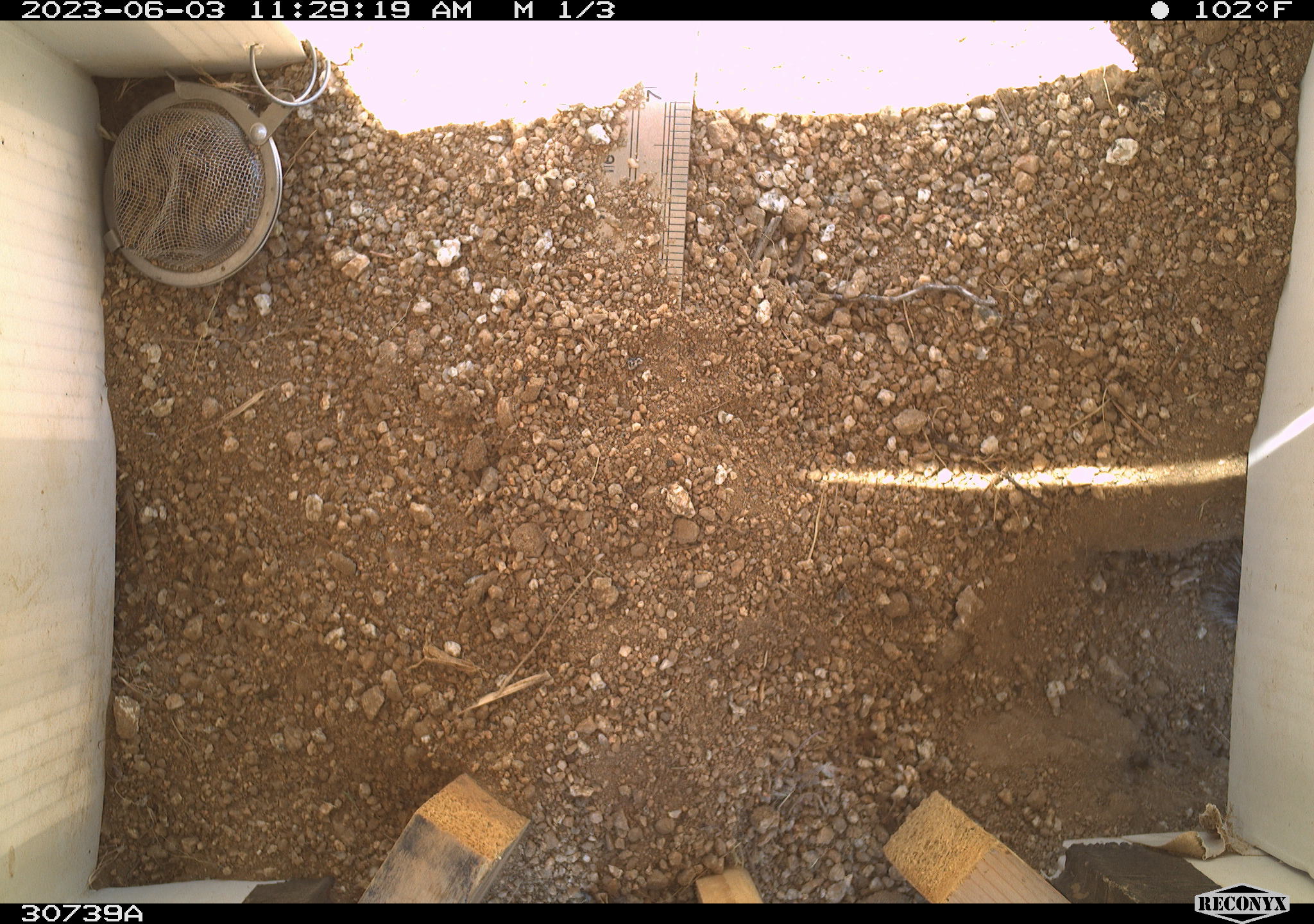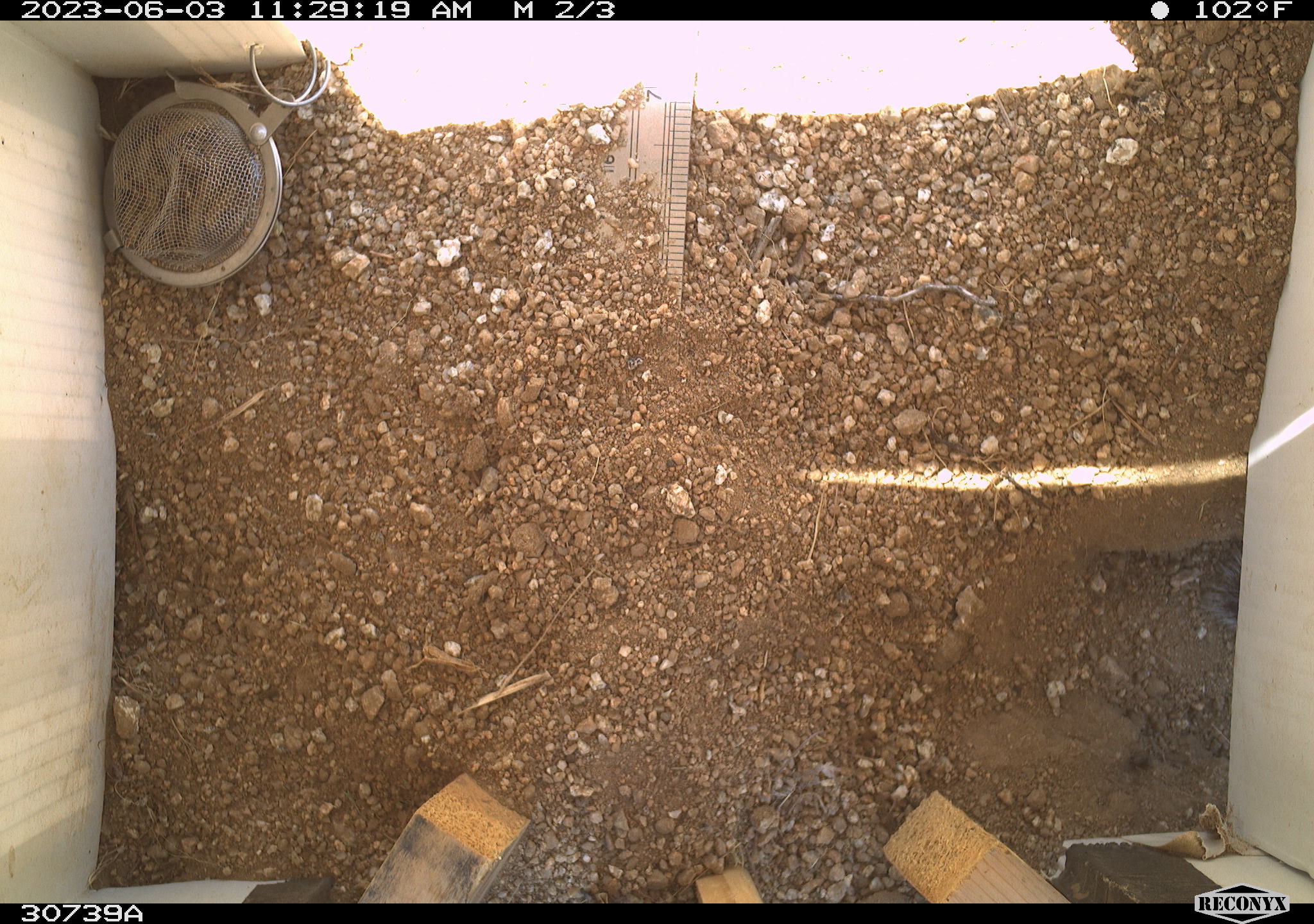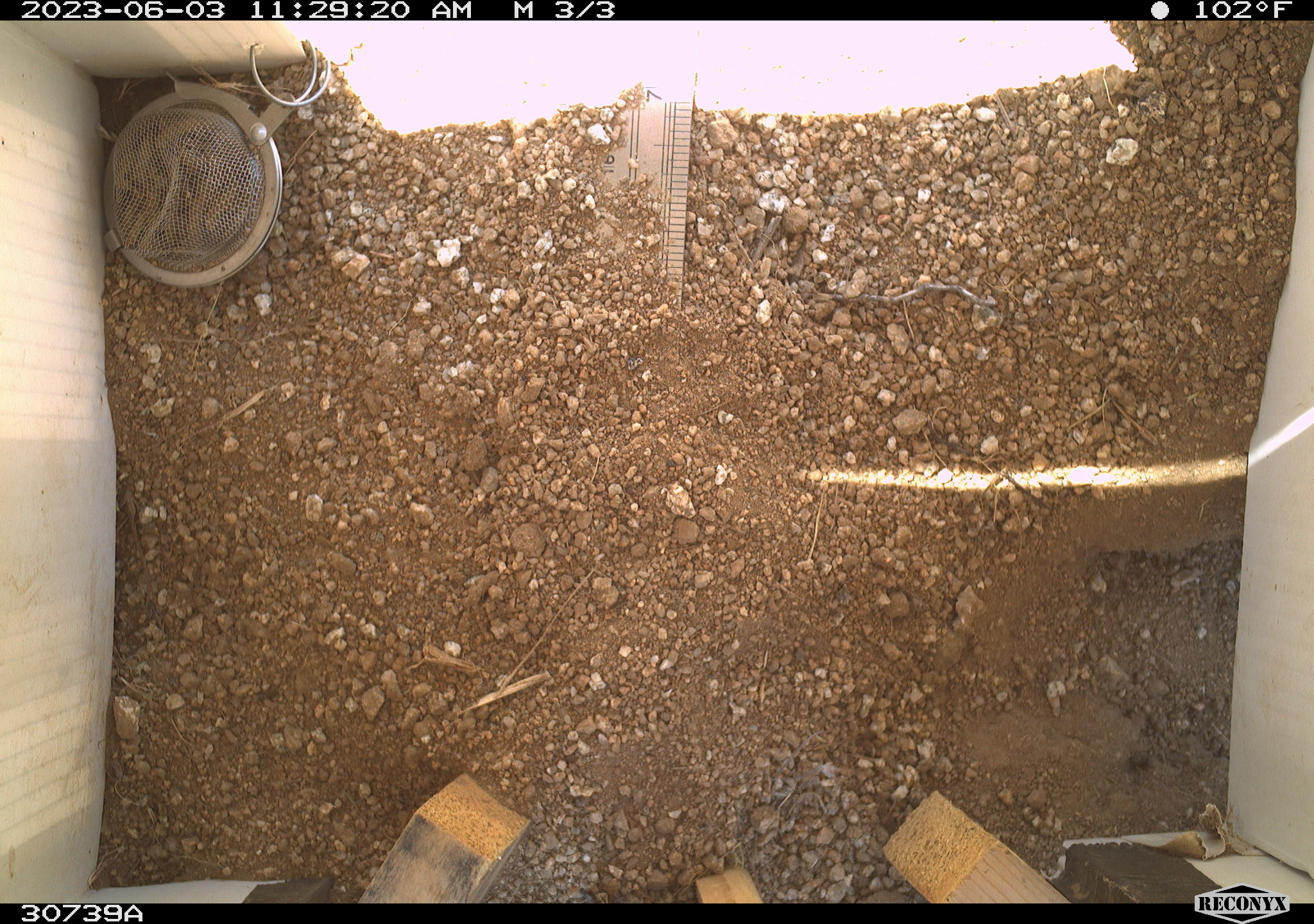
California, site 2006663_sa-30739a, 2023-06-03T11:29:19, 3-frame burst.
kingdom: Animalia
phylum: Chordata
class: Mammalia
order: Rodentia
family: Sciuridae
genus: Ammospermophilus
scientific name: Ammospermophilus leucurus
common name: white-tailed antelope squirrel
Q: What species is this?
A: White-tailed antelope squirrel (Ammospermophilus leucurus).